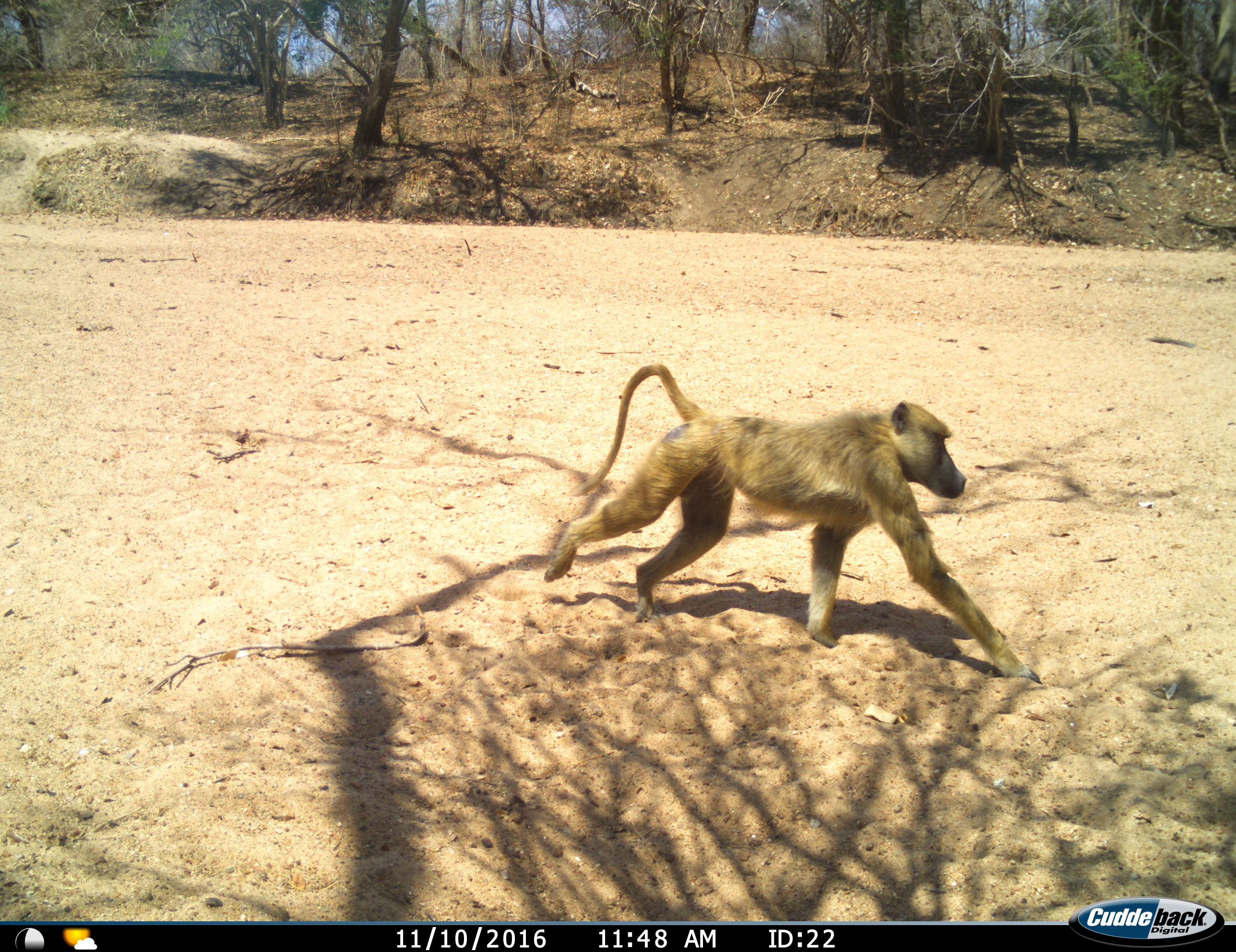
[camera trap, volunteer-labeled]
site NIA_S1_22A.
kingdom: Animalia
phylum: Chordata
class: Mammalia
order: Primates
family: Cercopithecidae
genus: Papio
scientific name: Papio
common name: baboon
Baboon (Papio), count 1. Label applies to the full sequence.